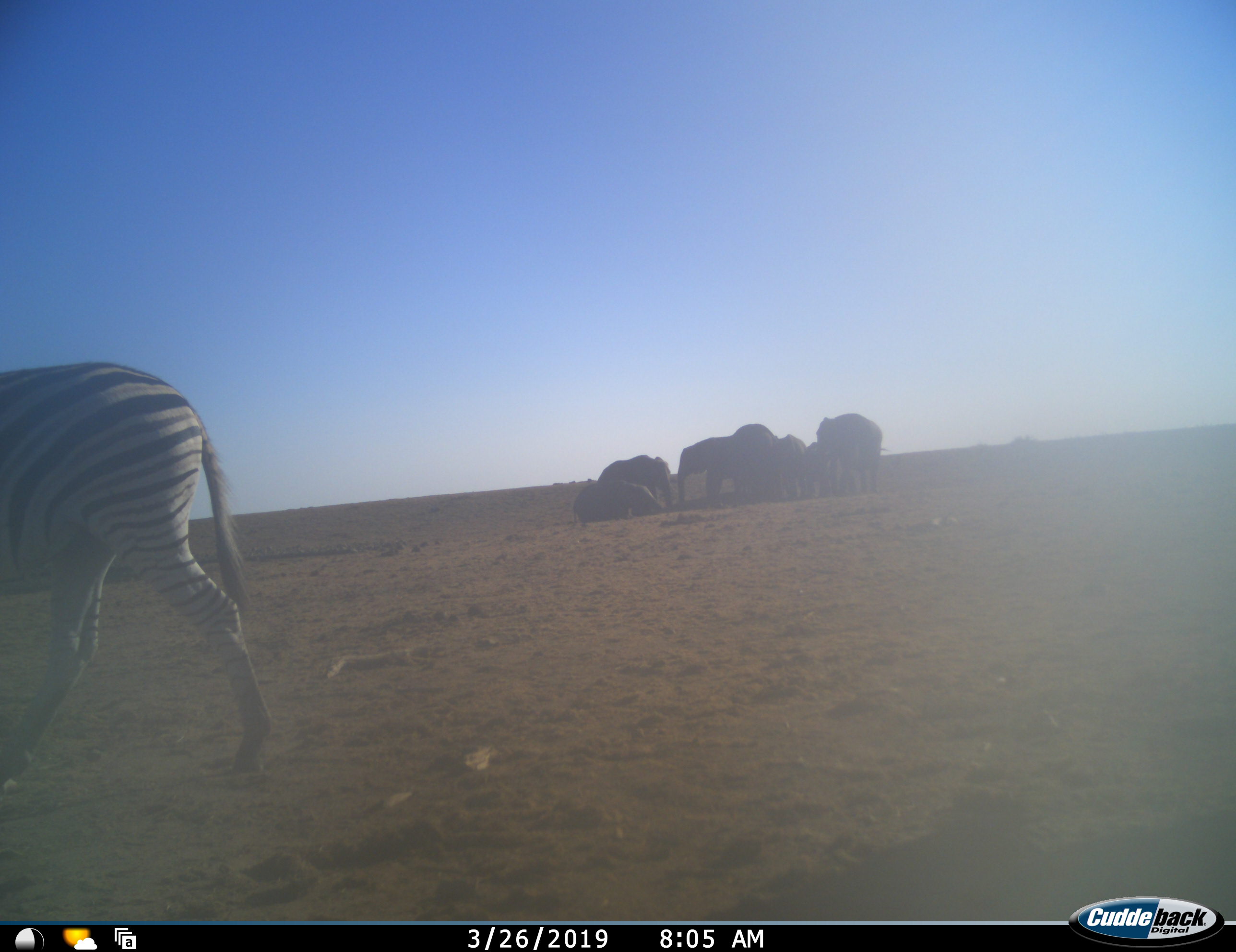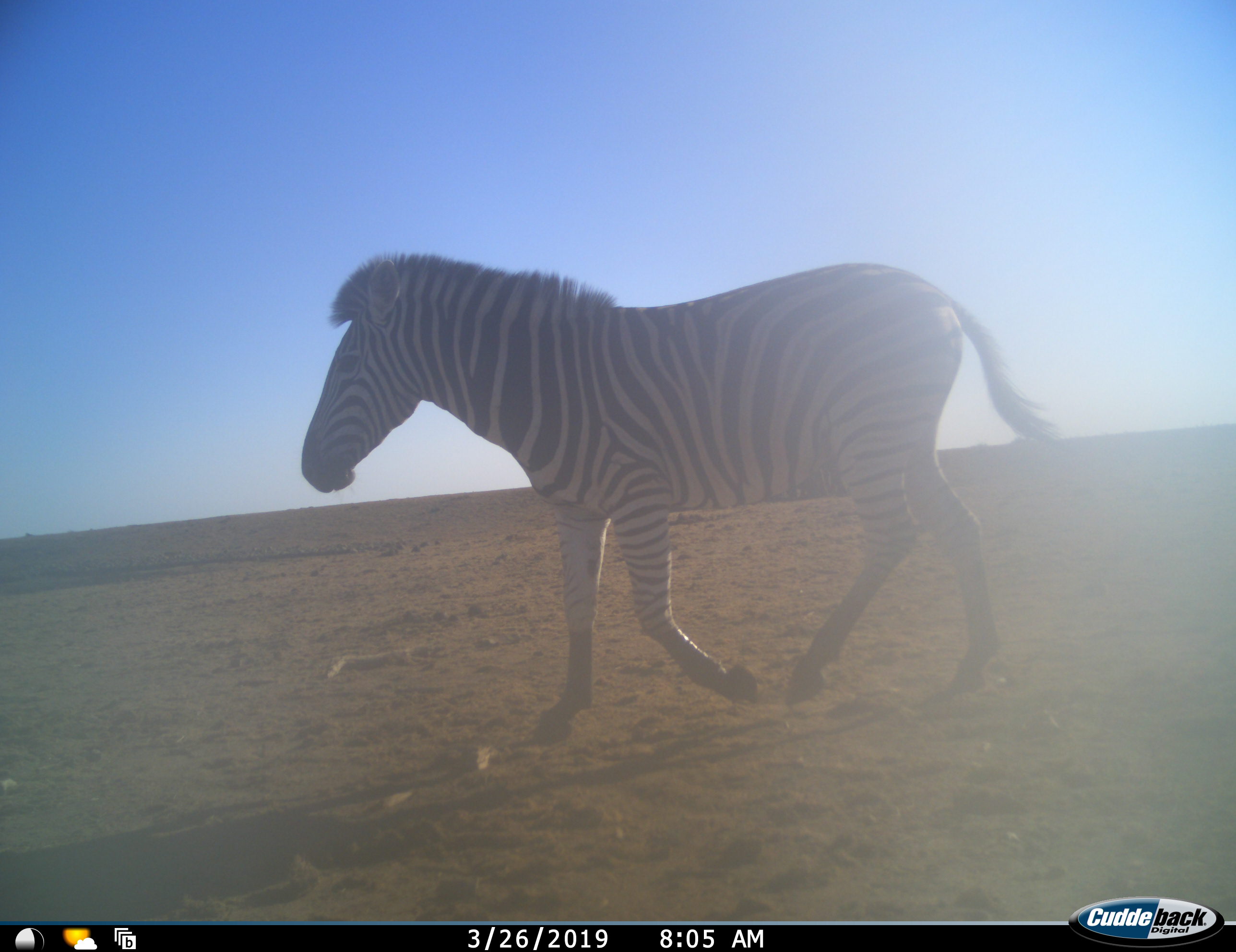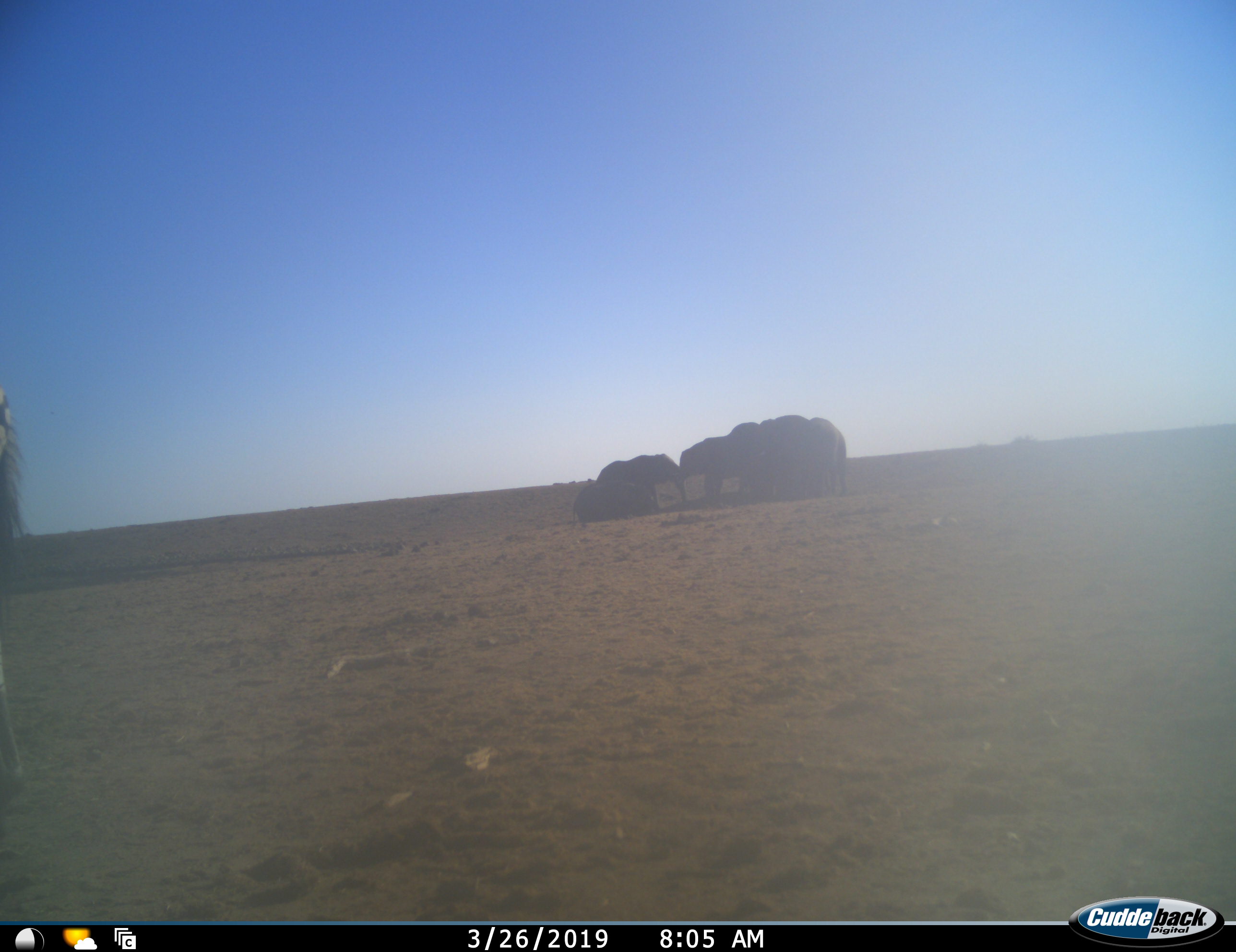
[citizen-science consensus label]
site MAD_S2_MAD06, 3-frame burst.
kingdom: Animalia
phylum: Chordata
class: Mammalia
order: Perissodactyla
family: Equidae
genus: Equus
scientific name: Equus quagga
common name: plains zebra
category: zebraplains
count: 1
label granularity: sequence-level